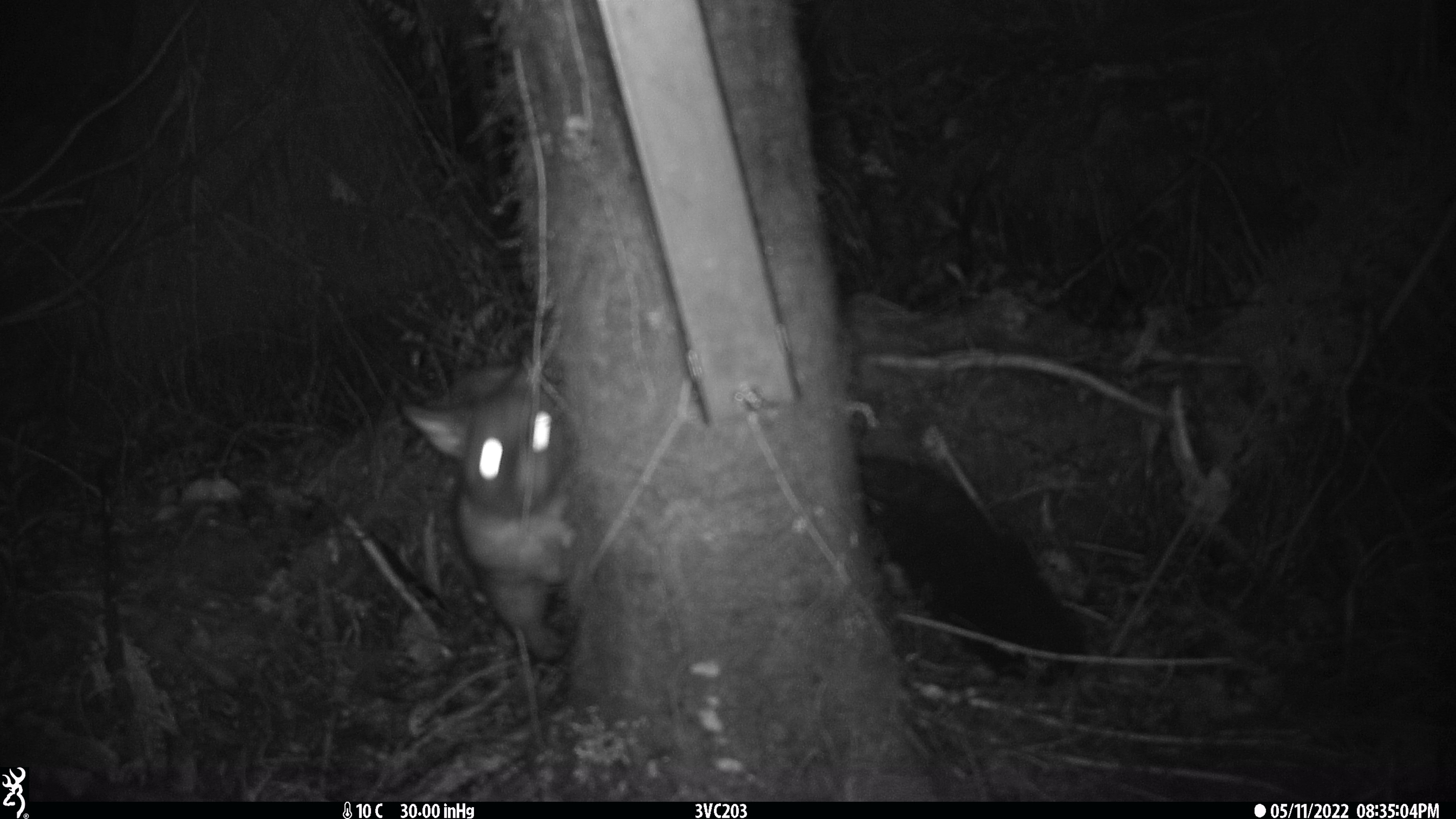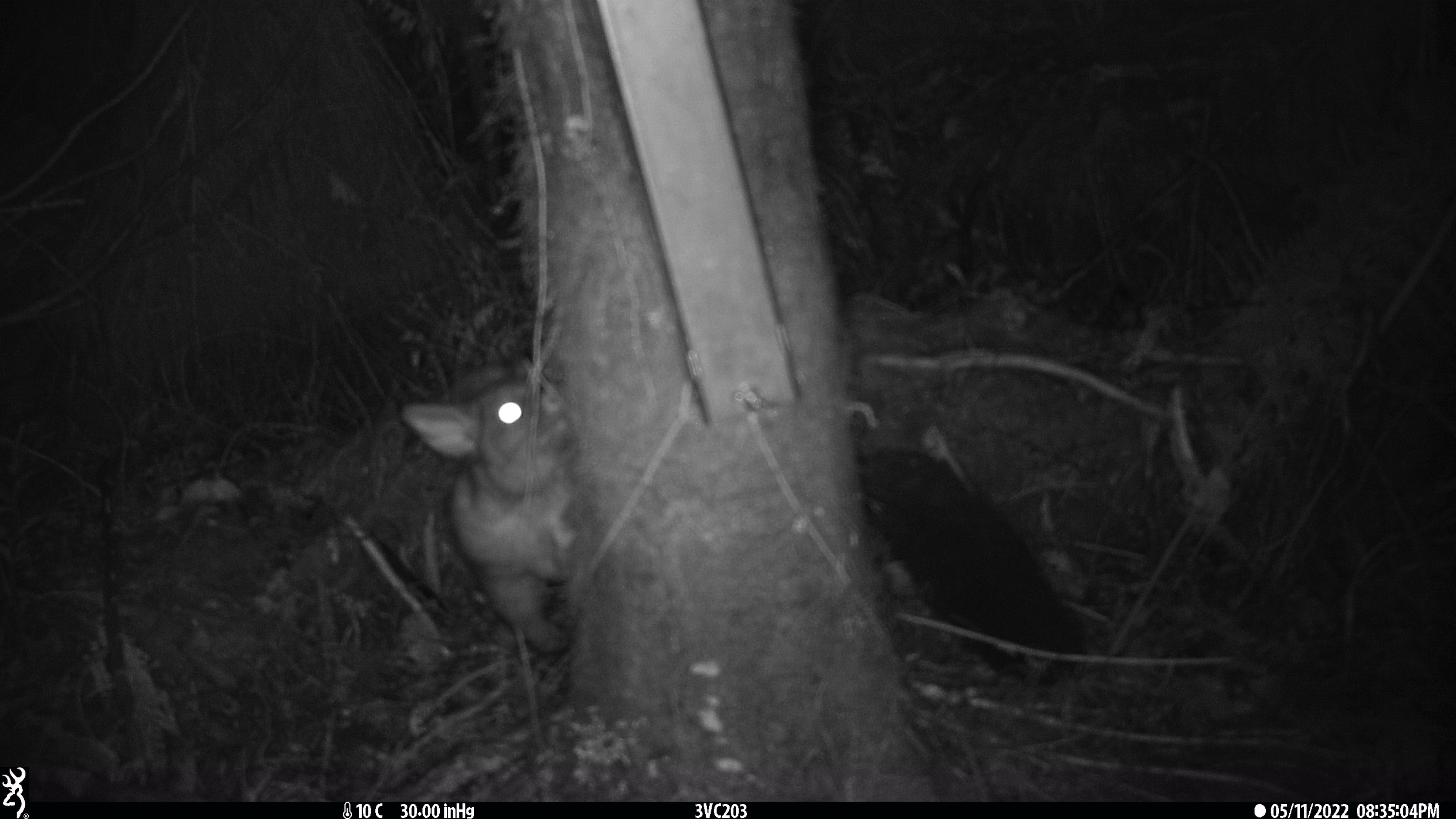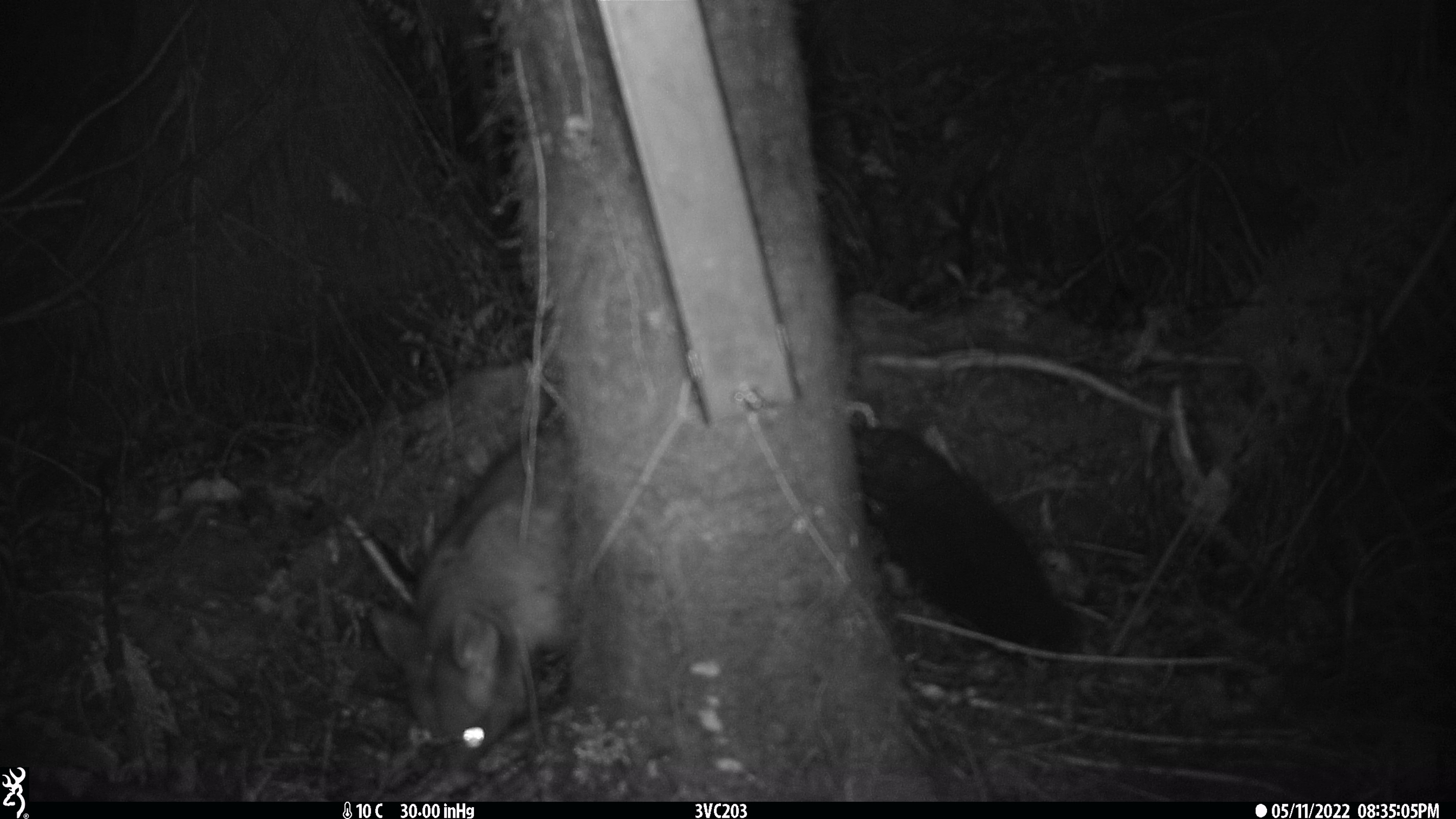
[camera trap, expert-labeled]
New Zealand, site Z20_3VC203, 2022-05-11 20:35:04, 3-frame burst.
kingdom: Animalia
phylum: Chordata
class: Mammalia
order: Diprotodontia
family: Phalangeridae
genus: Trichosurus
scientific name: Trichosurus vulpecula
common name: common brushtail possum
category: possum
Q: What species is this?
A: Possum (common brushtail possum) (Trichosurus vulpecula).